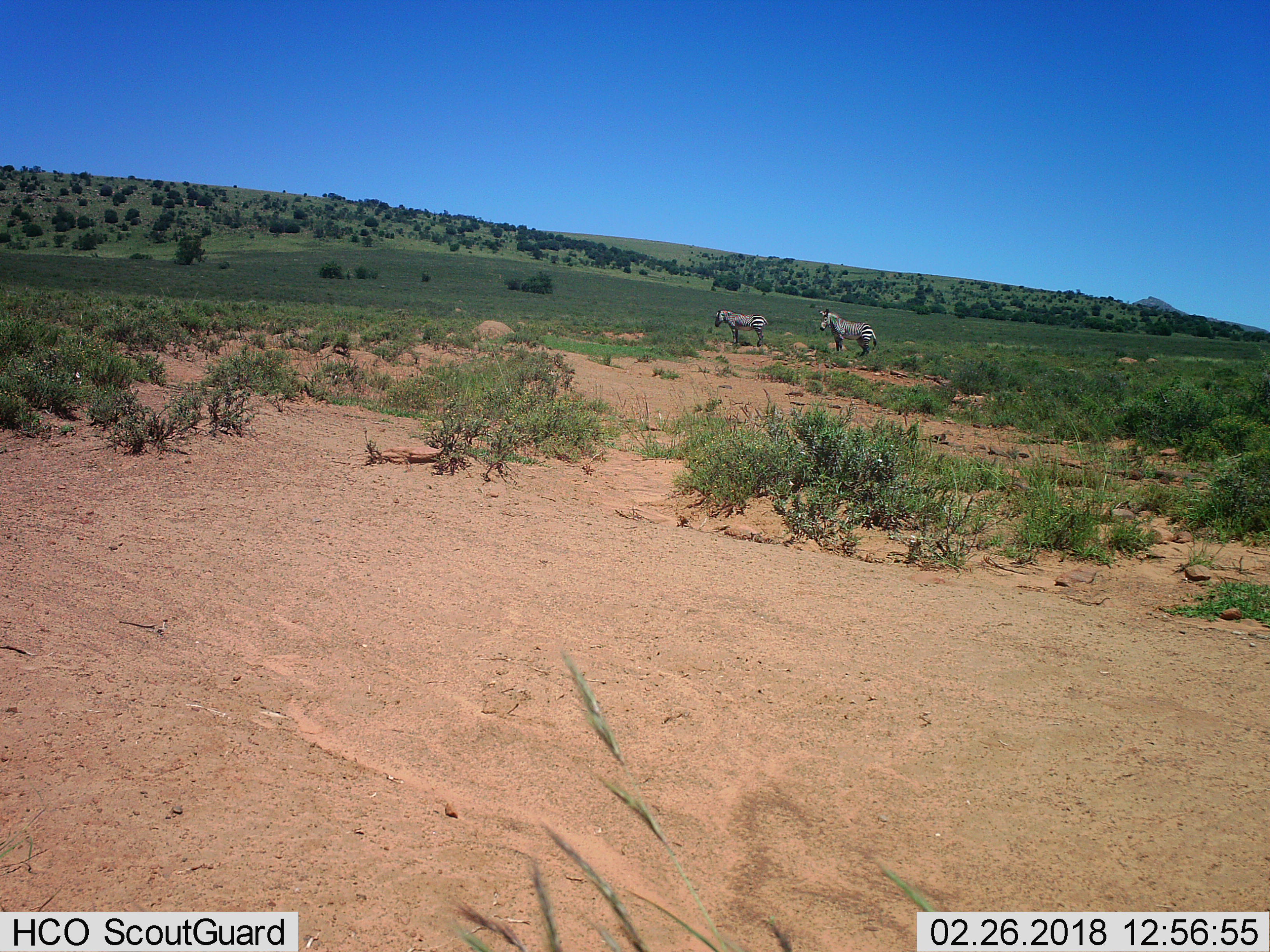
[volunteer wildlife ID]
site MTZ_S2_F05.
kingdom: Animalia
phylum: Chordata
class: Mammalia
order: Perissodactyla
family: Equidae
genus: Equus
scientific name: Equus zebra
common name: mountain zebra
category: zebramountain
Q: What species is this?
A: Zebramountain (mountain zebra) (Equus zebra).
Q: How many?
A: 2.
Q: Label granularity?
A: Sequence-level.